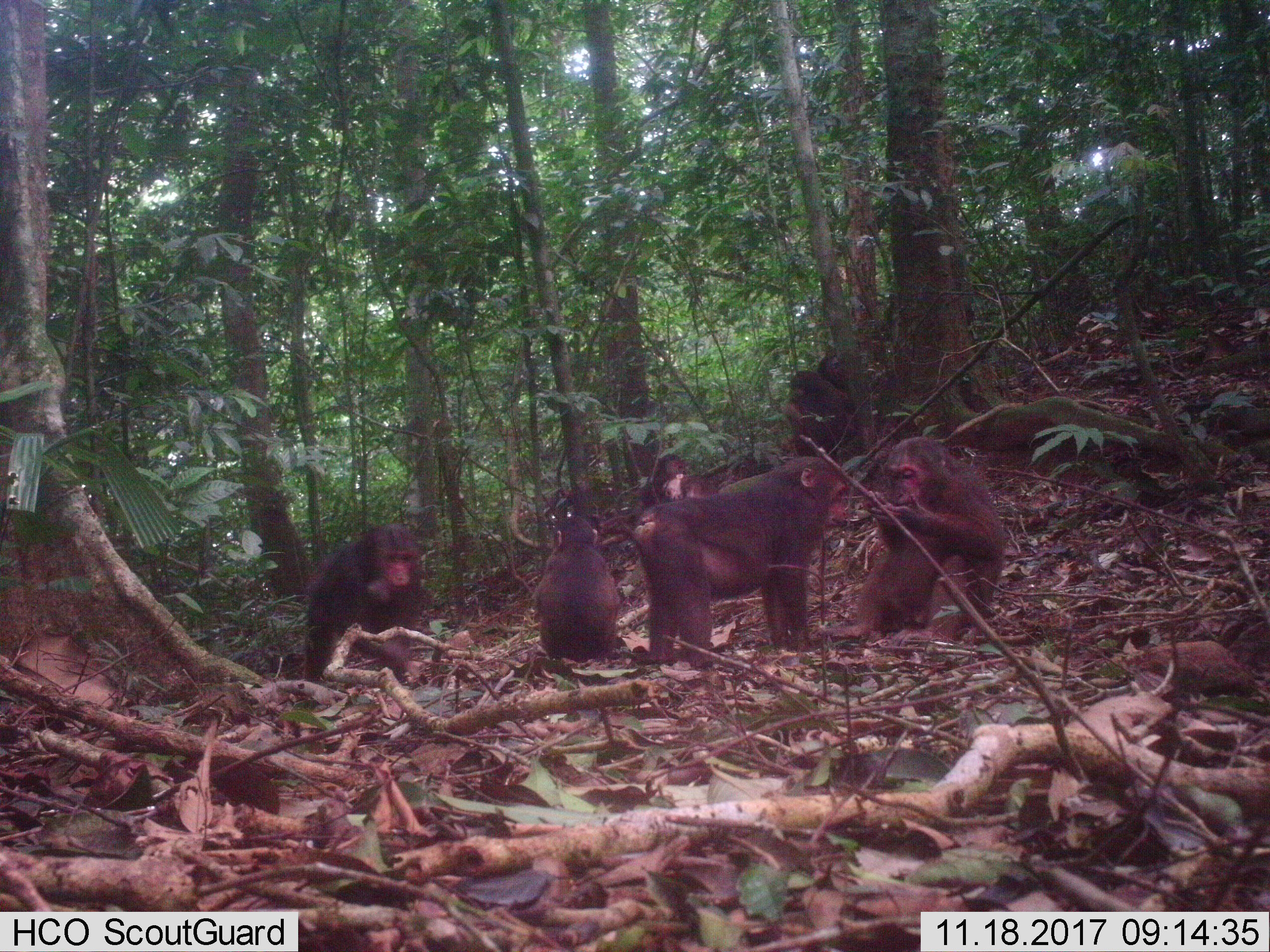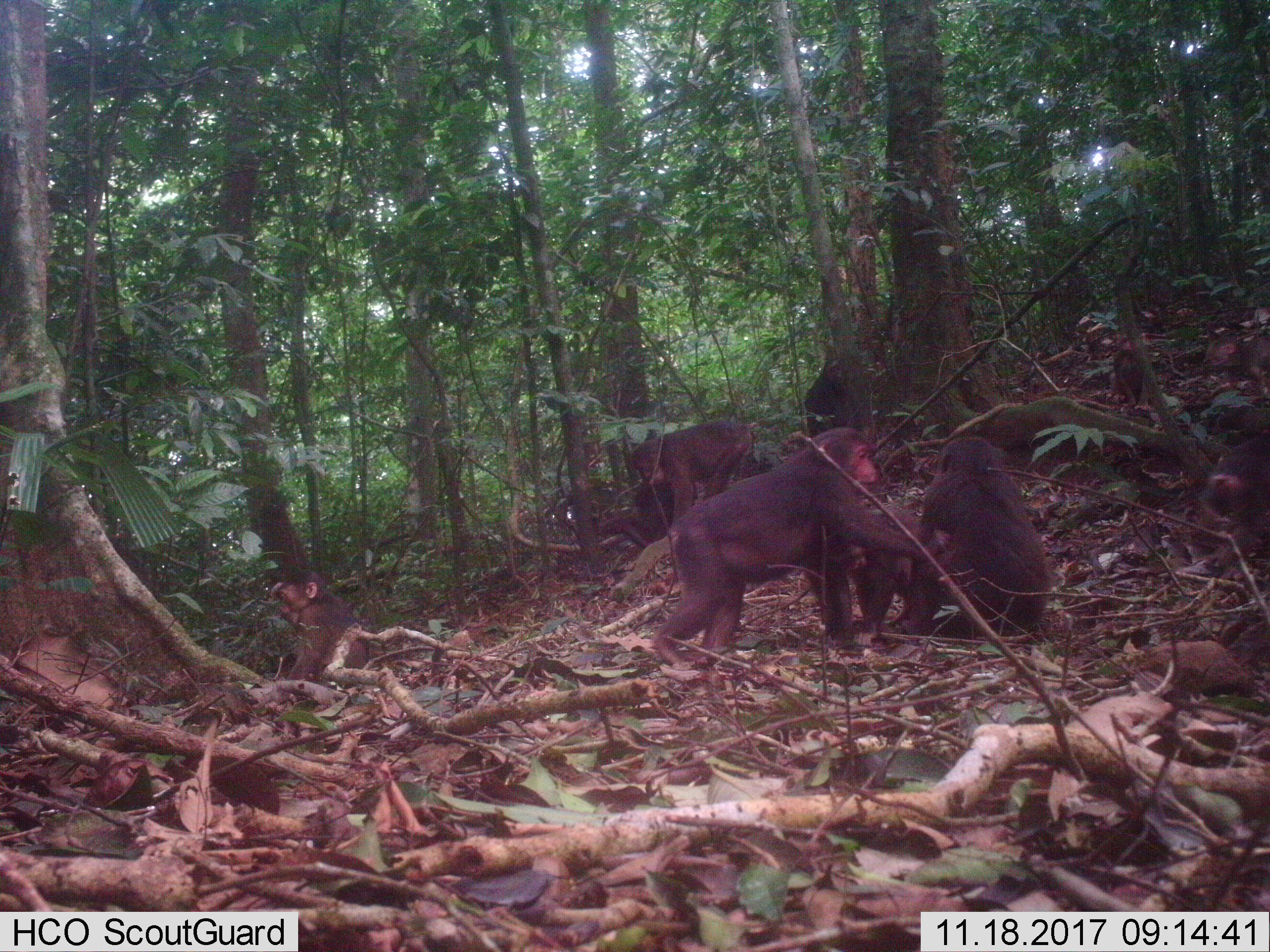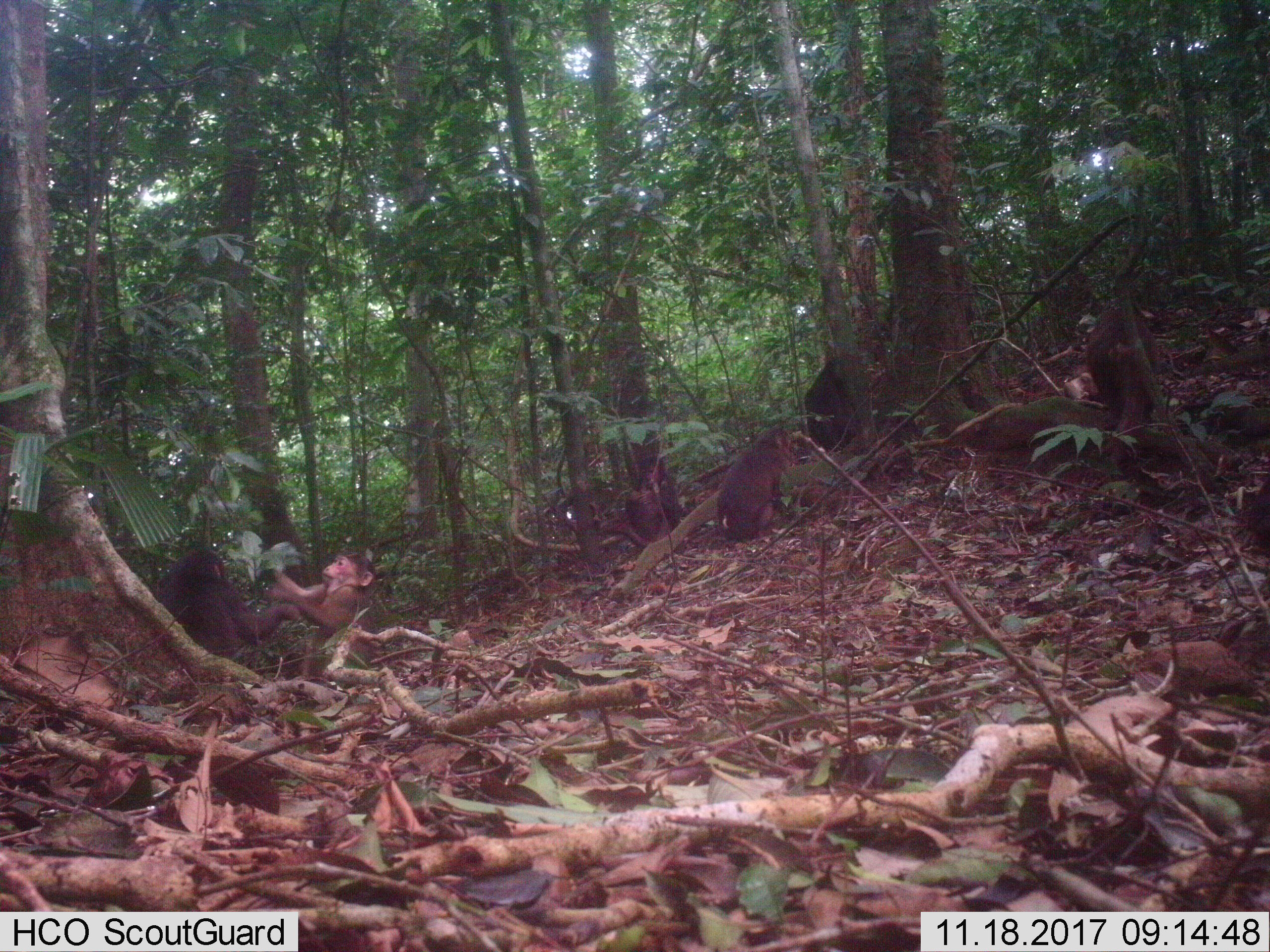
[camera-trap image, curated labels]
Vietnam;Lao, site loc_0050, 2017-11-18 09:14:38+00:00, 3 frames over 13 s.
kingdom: Animalia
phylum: Chordata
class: Mammalia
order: Primates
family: Cercopithecidae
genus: Macaca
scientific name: Macaca arctoides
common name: stump-tailed macaque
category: stump tailed macaque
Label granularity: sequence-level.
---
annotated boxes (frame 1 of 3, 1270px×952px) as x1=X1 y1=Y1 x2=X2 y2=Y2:
stump tailed macaque: x1=633 y1=453 x2=849 y2=667; x1=863 y1=435 x2=1004 y2=652; x1=300 y1=521 x2=425 y2=681; x1=816 y1=526 x2=941 y2=639; x1=531 y1=517 x2=619 y2=661; x1=782 y1=369 x2=847 y2=456; x1=632 y1=453 x2=684 y2=501; x1=659 y1=473 x2=717 y2=498; x1=817 y1=353 x2=848 y2=390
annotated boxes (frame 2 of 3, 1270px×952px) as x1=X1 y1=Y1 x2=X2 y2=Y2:
stump tailed macaque: x1=650 y1=426 x2=948 y2=667; x1=886 y1=435 x2=1052 y2=637; x1=627 y1=418 x2=754 y2=520; x1=265 y1=570 x2=370 y2=682; x1=1204 y1=430 x2=1270 y2=568; x1=853 y1=510 x2=921 y2=643; x1=1202 y1=333 x2=1270 y2=398; x1=632 y1=479 x2=696 y2=540; x1=803 y1=355 x2=846 y2=436; x1=1109 y1=336 x2=1153 y2=410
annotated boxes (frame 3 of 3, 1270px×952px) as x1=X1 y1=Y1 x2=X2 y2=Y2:
stump tailed macaque: x1=265 y1=547 x2=378 y2=677; x1=148 y1=546 x2=262 y2=661; x1=1084 y1=307 x2=1161 y2=464; x1=712 y1=424 x2=795 y2=541; x1=622 y1=452 x2=681 y2=547; x1=803 y1=357 x2=859 y2=454; x1=1244 y1=474 x2=1270 y2=546